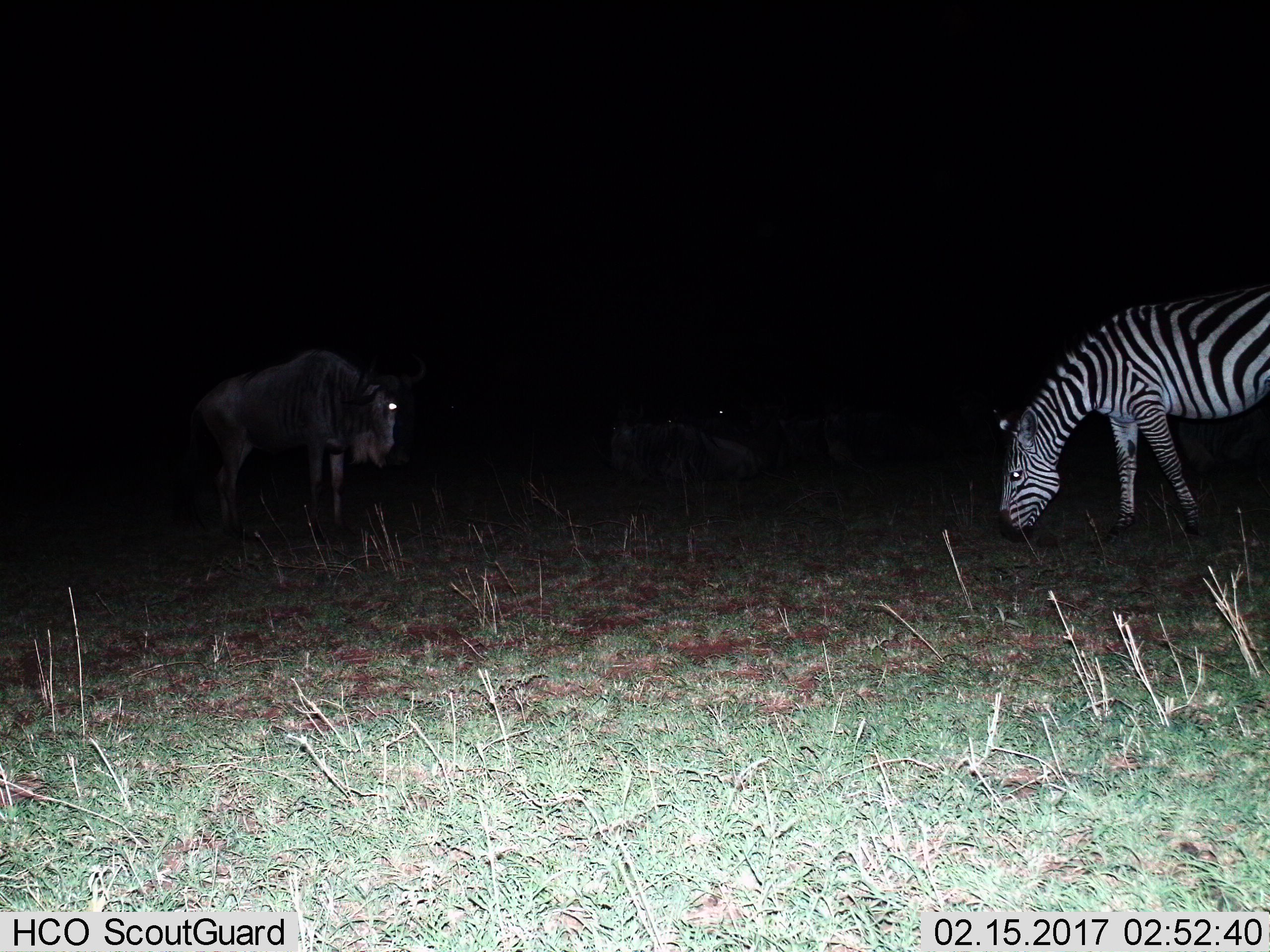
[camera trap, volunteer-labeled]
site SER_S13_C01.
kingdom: Animalia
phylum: Chordata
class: Mammalia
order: Artiodactyla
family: Bovidae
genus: Connochaetes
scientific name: Connochaetes taurinus taurinus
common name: blue wildebeest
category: wildebeestblue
Wildebeestblue (blue wildebeest) (Connochaetes taurinus taurinus), count 3. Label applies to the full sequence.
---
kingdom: Animalia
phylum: Chordata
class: Mammalia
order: Perissodactyla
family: Equidae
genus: Equus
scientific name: Equus quagga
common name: plains zebra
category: zebraplains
Zebraplains (plains zebra) (Equus quagga), count 1. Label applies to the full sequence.